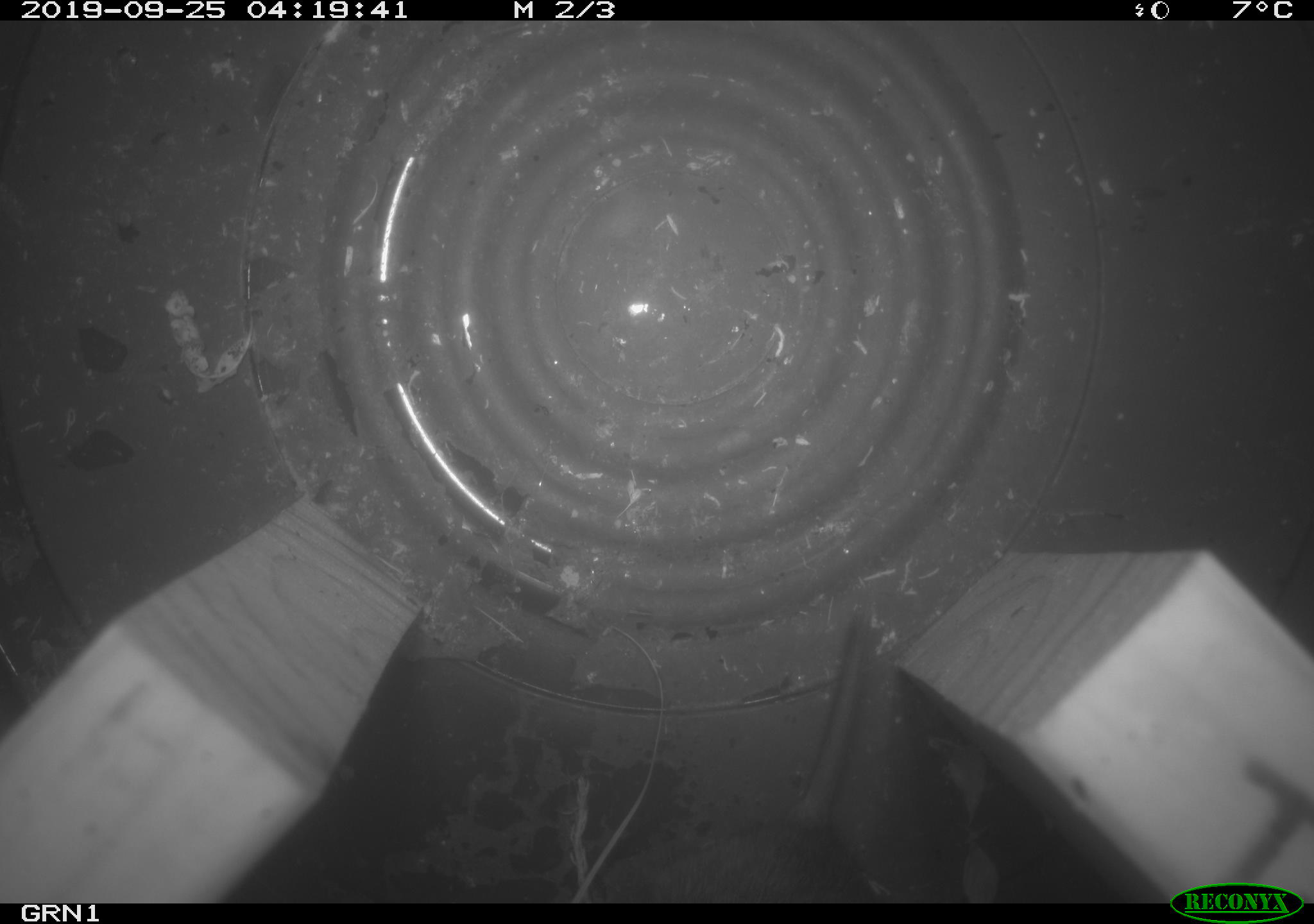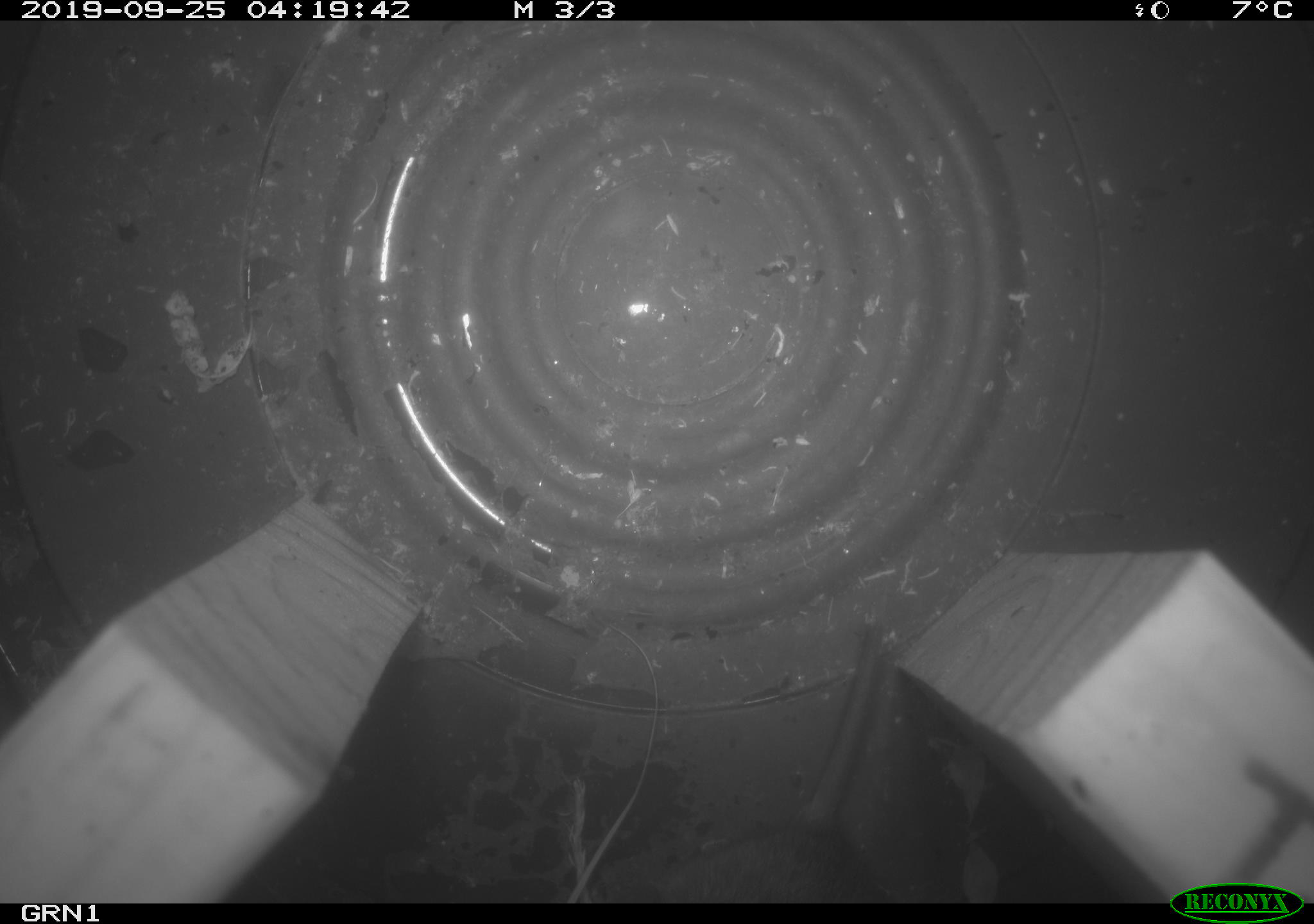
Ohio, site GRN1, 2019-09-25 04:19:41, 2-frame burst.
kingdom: Animalia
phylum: Chordata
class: Mammalia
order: Rodentia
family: Cricetidae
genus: Microtus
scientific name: Microtus pennsylvanicus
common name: meadow vole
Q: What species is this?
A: Meadow vole (Microtus pennsylvanicus).